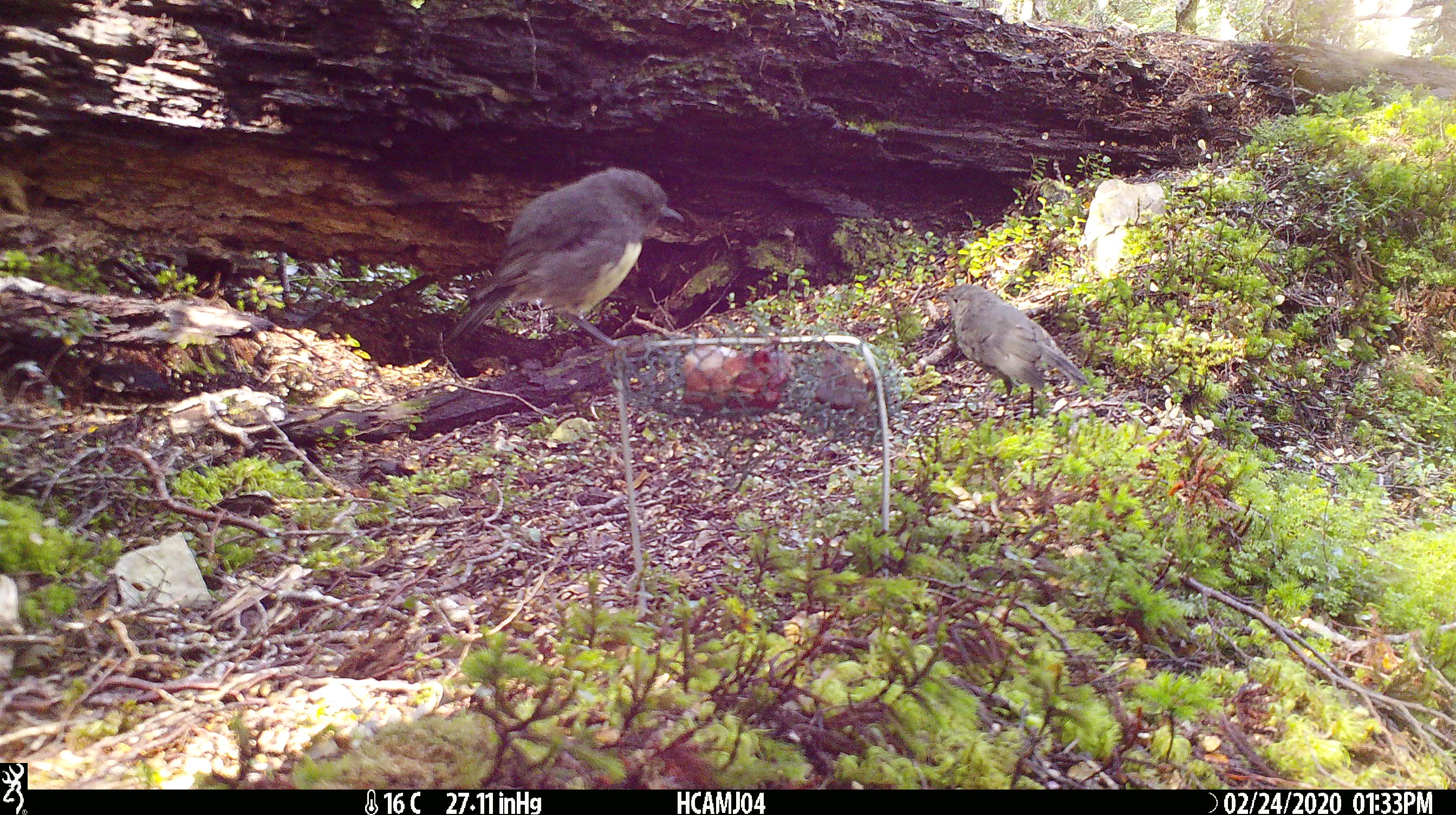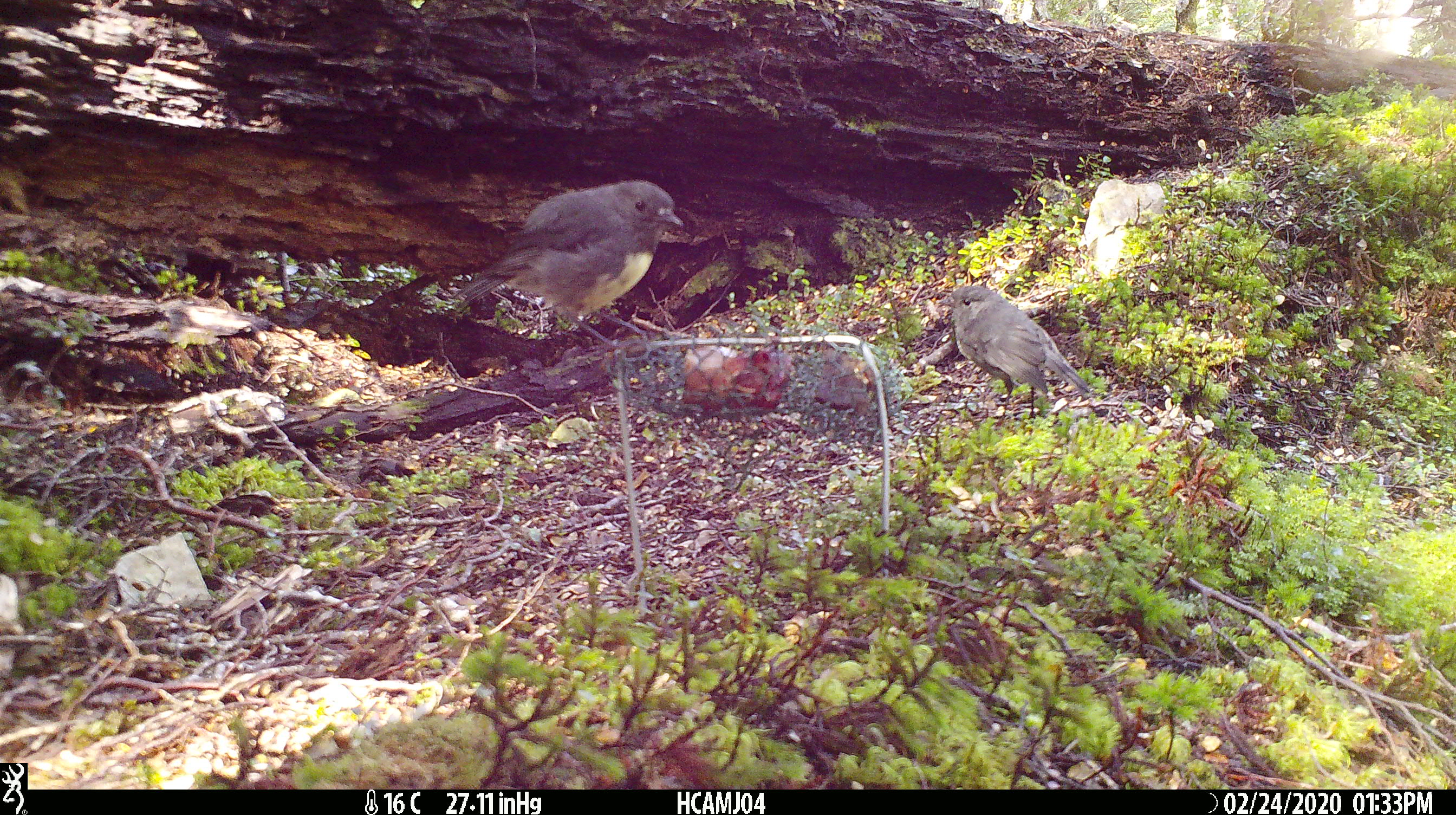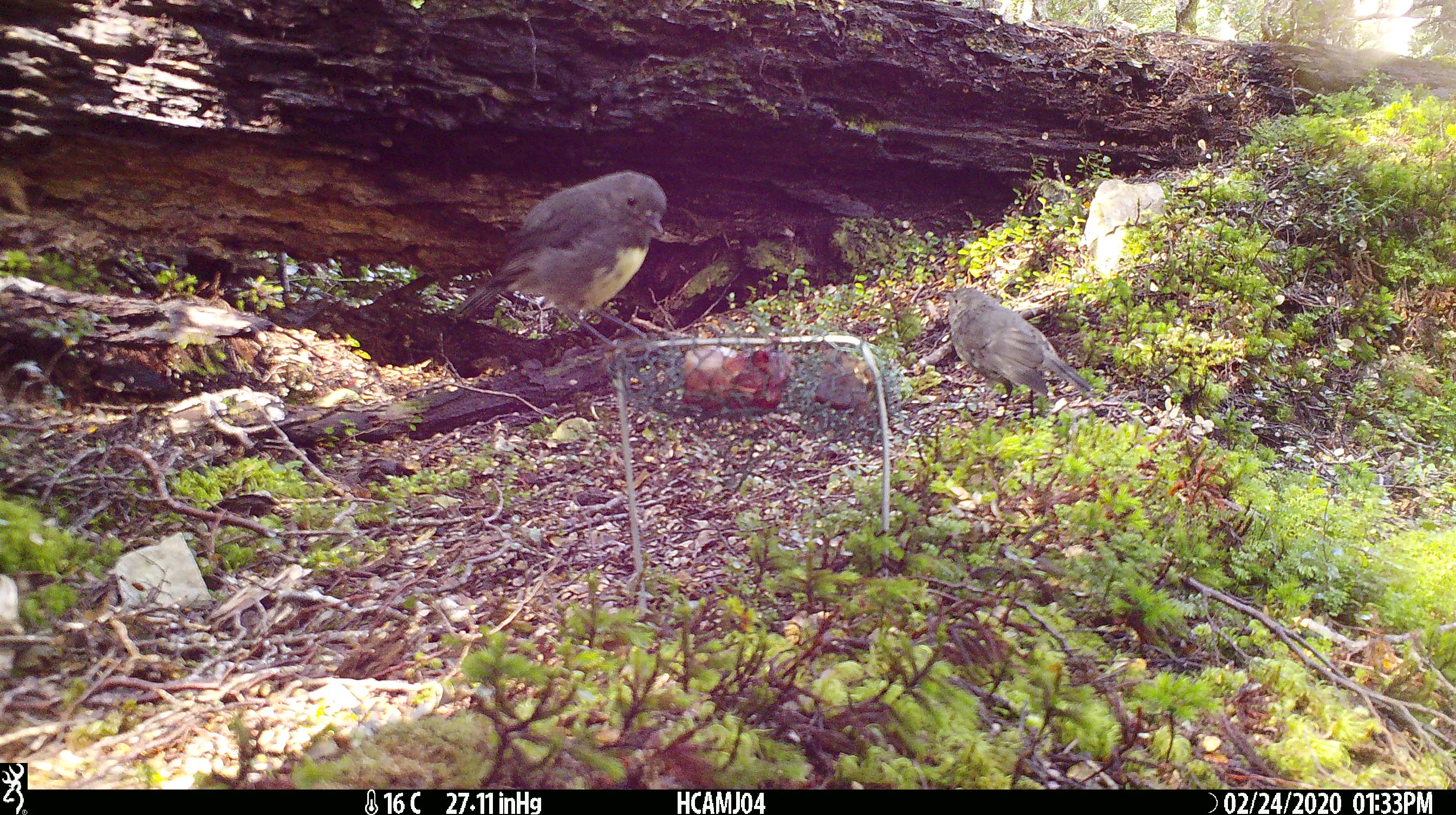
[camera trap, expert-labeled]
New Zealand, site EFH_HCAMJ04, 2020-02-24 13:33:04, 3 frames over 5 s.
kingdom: Animalia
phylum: Chordata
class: Aves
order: Passeriformes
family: Petroicidae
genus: Petroica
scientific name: Petroica australis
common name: new zealand robin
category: robin